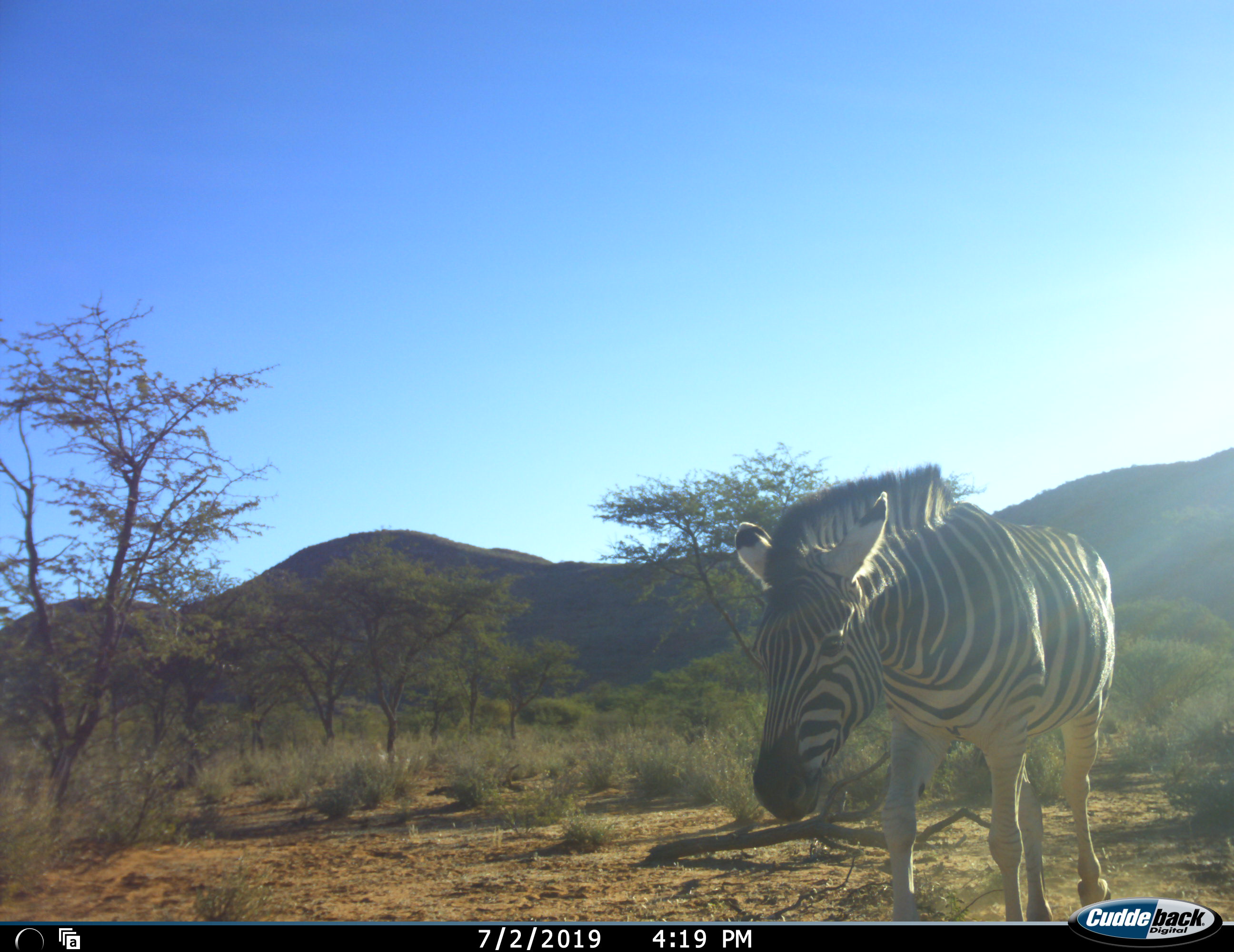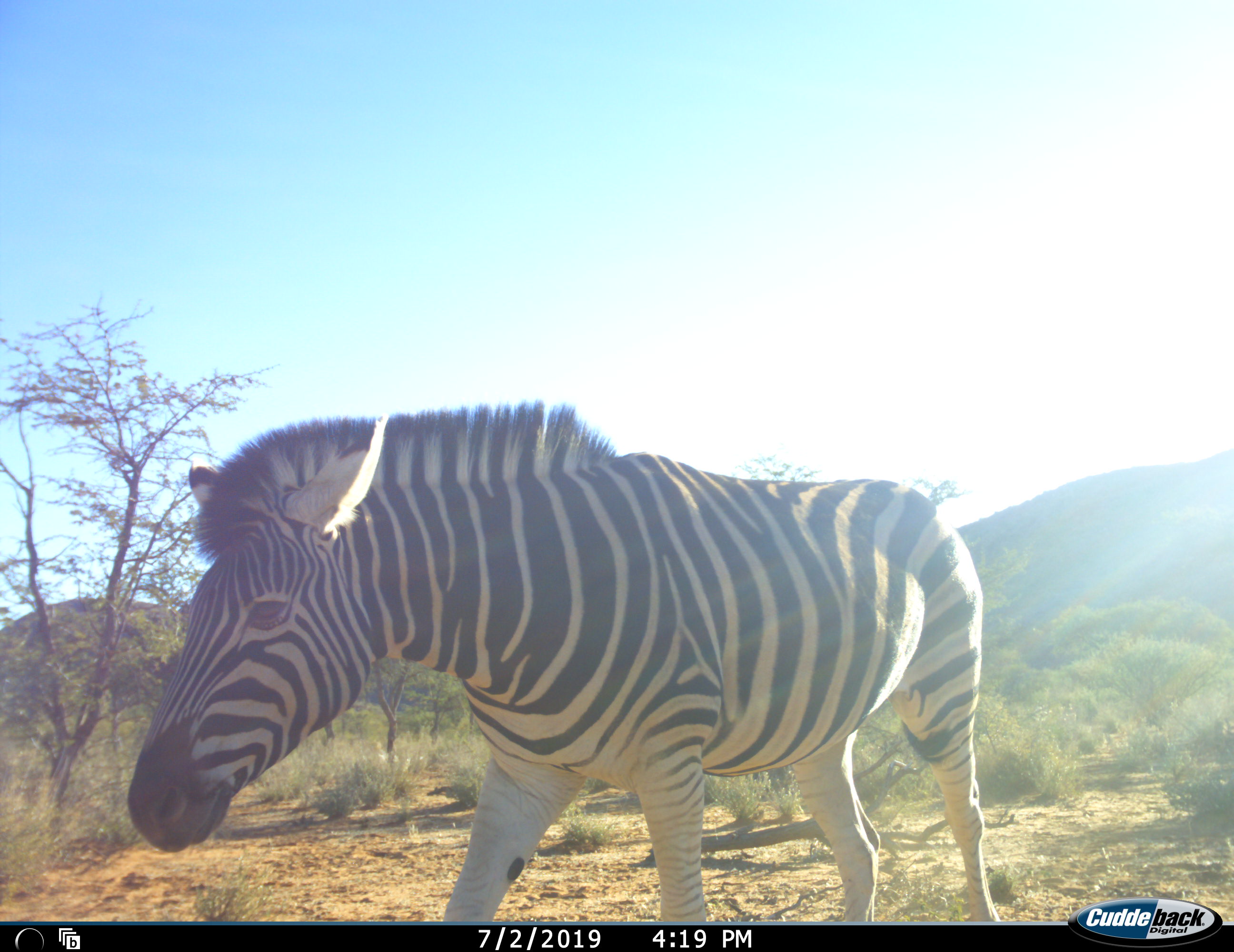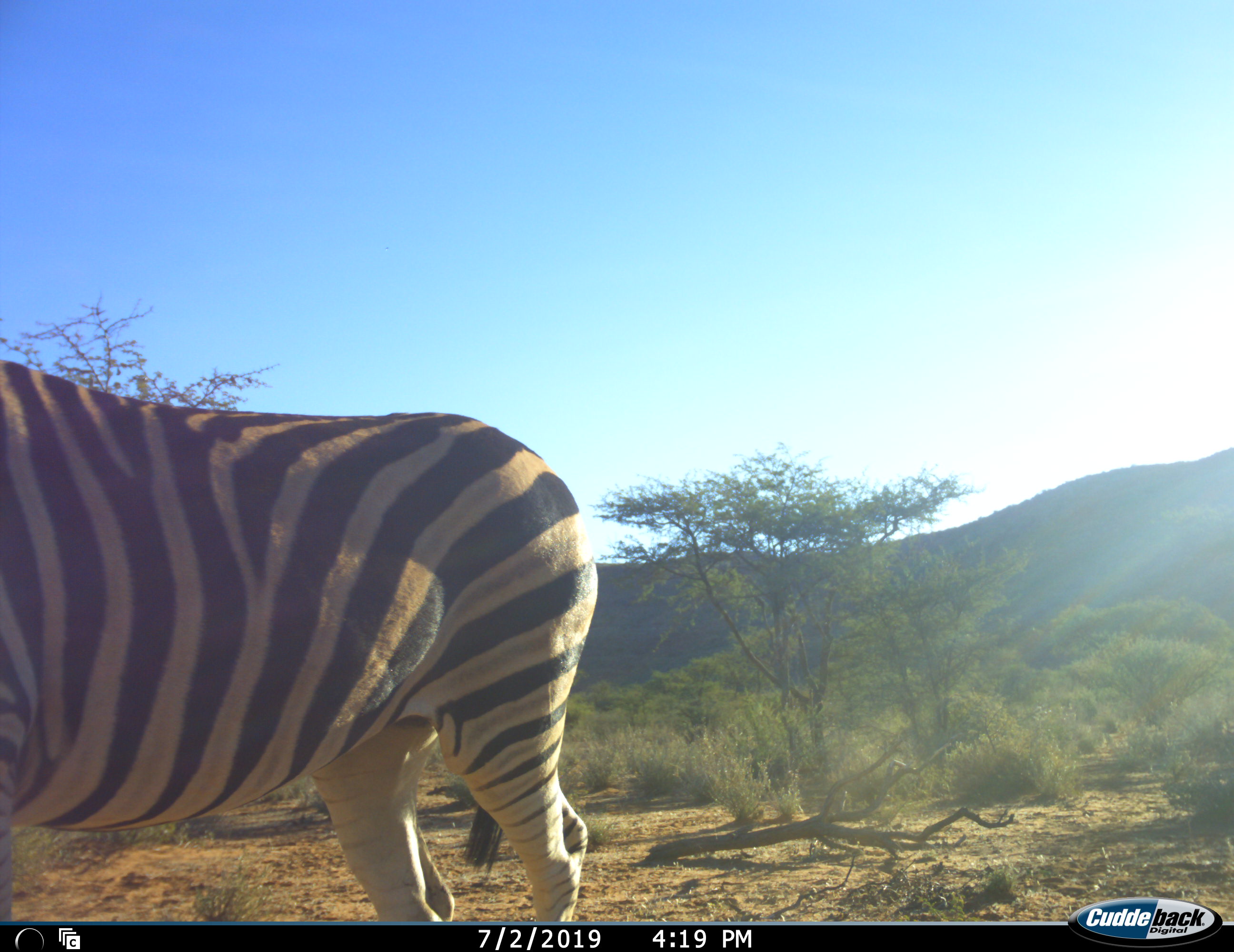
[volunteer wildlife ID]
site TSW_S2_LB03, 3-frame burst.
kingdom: Animalia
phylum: Chordata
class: Mammalia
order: Perissodactyla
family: Equidae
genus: Equus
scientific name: Equus quagga burchellii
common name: burchell's zebra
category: zebraburchells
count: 1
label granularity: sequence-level